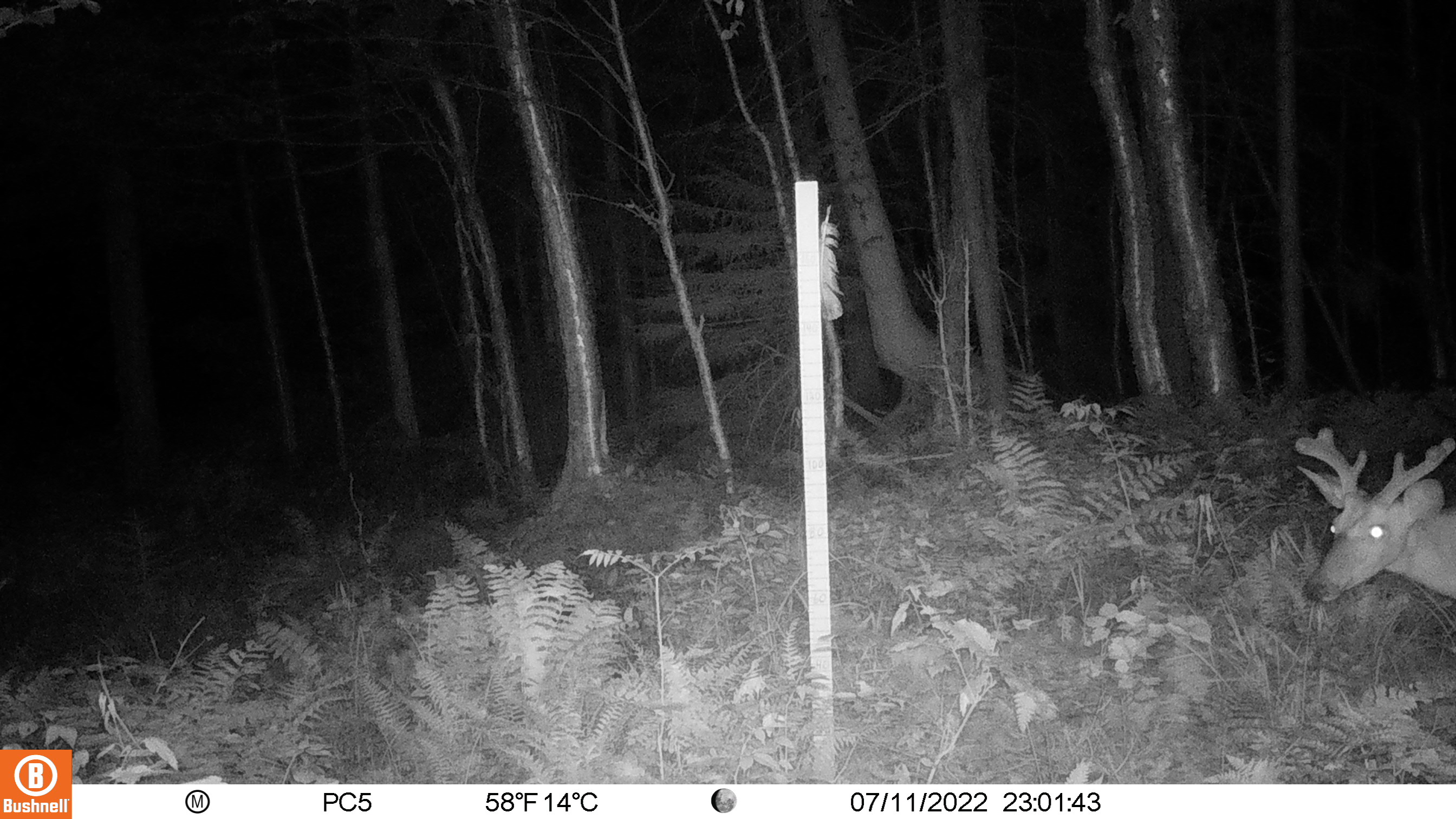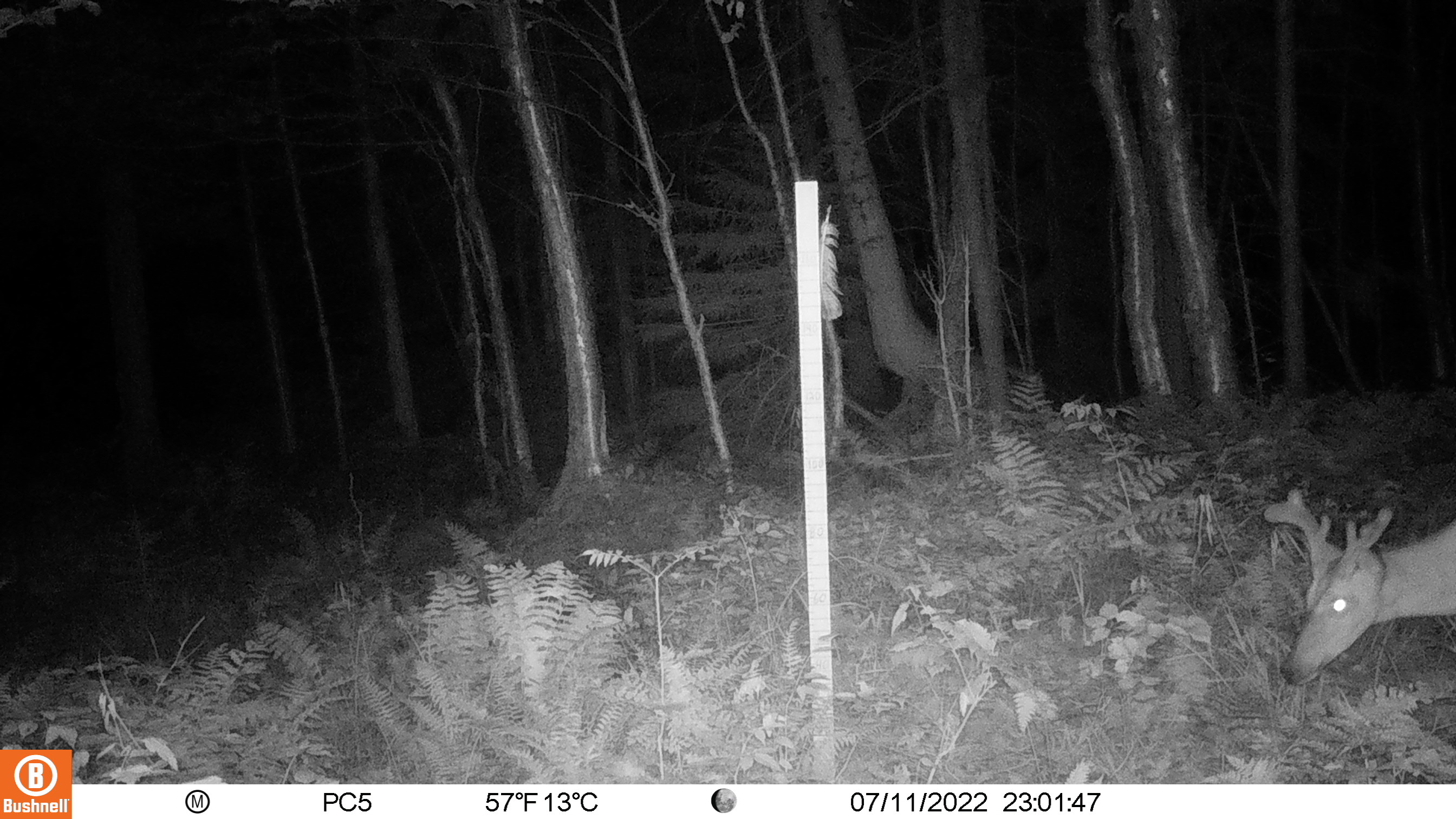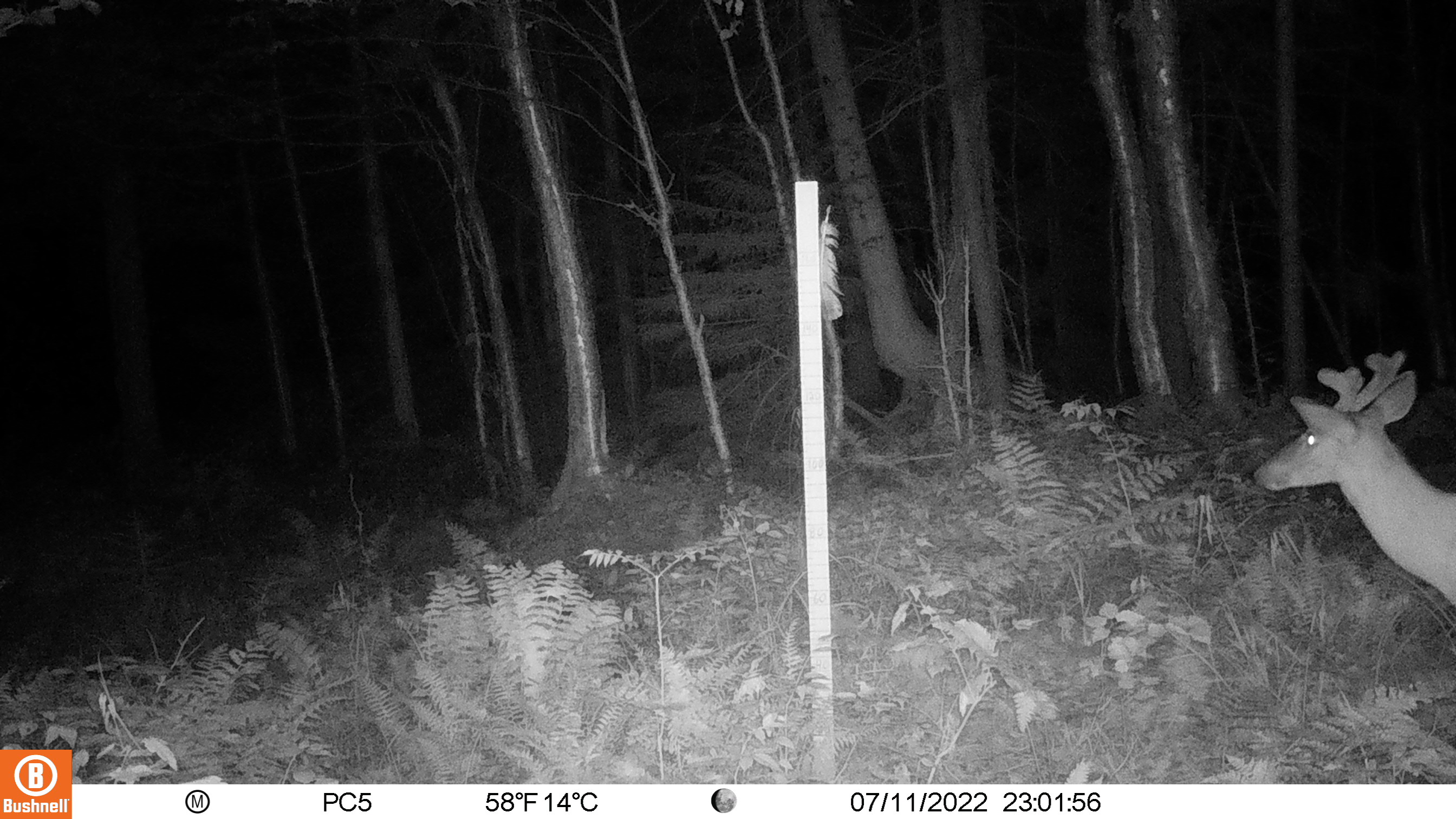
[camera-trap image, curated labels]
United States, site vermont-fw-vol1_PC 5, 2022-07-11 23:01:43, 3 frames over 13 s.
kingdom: Animalia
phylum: Chordata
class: Mammalia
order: Artiodactyla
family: Cervidae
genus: Odocoileus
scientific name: Odocoileus virginianus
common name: white-tailed deer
White-tailed deer (Odocoileus virginianus).